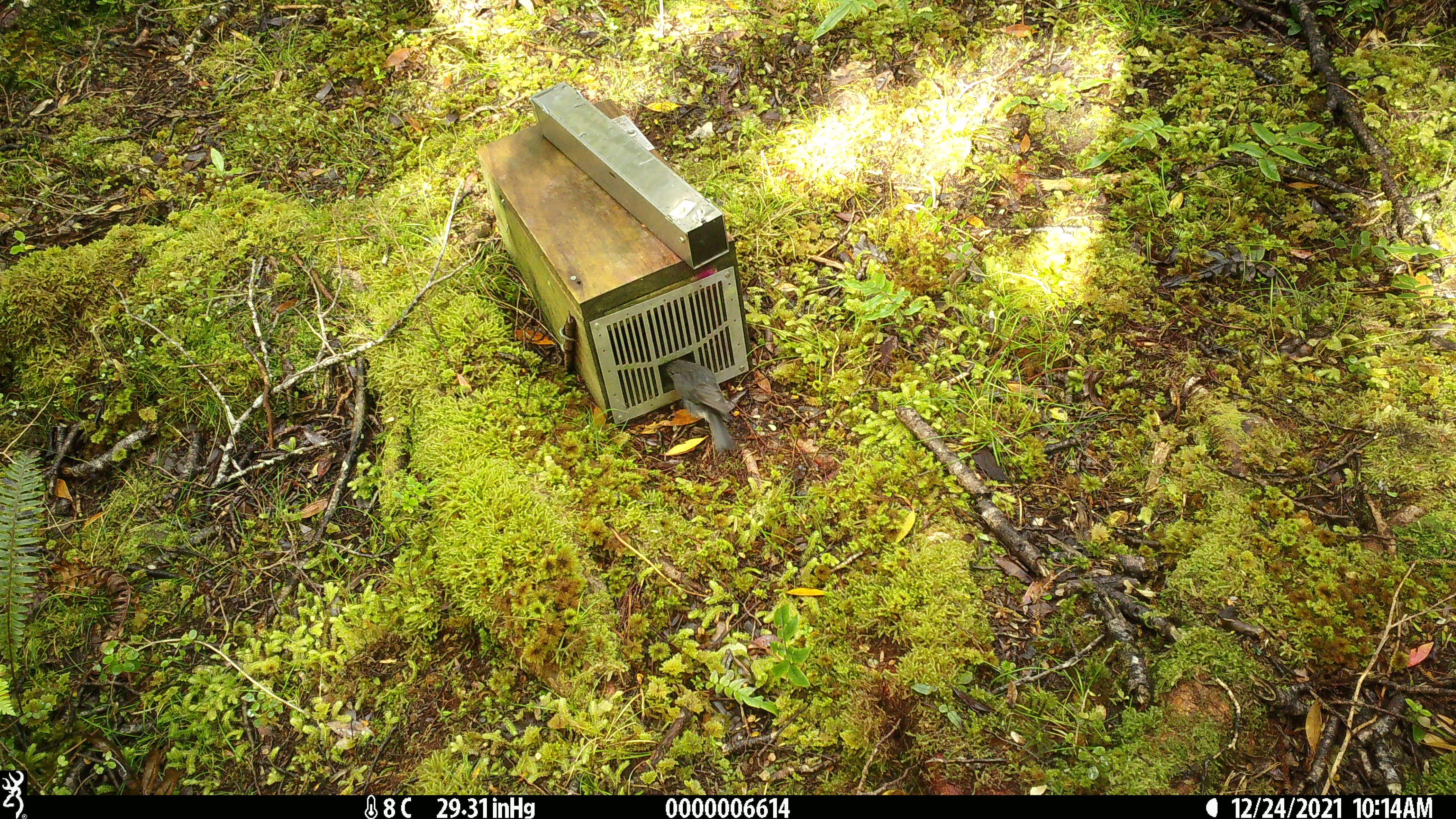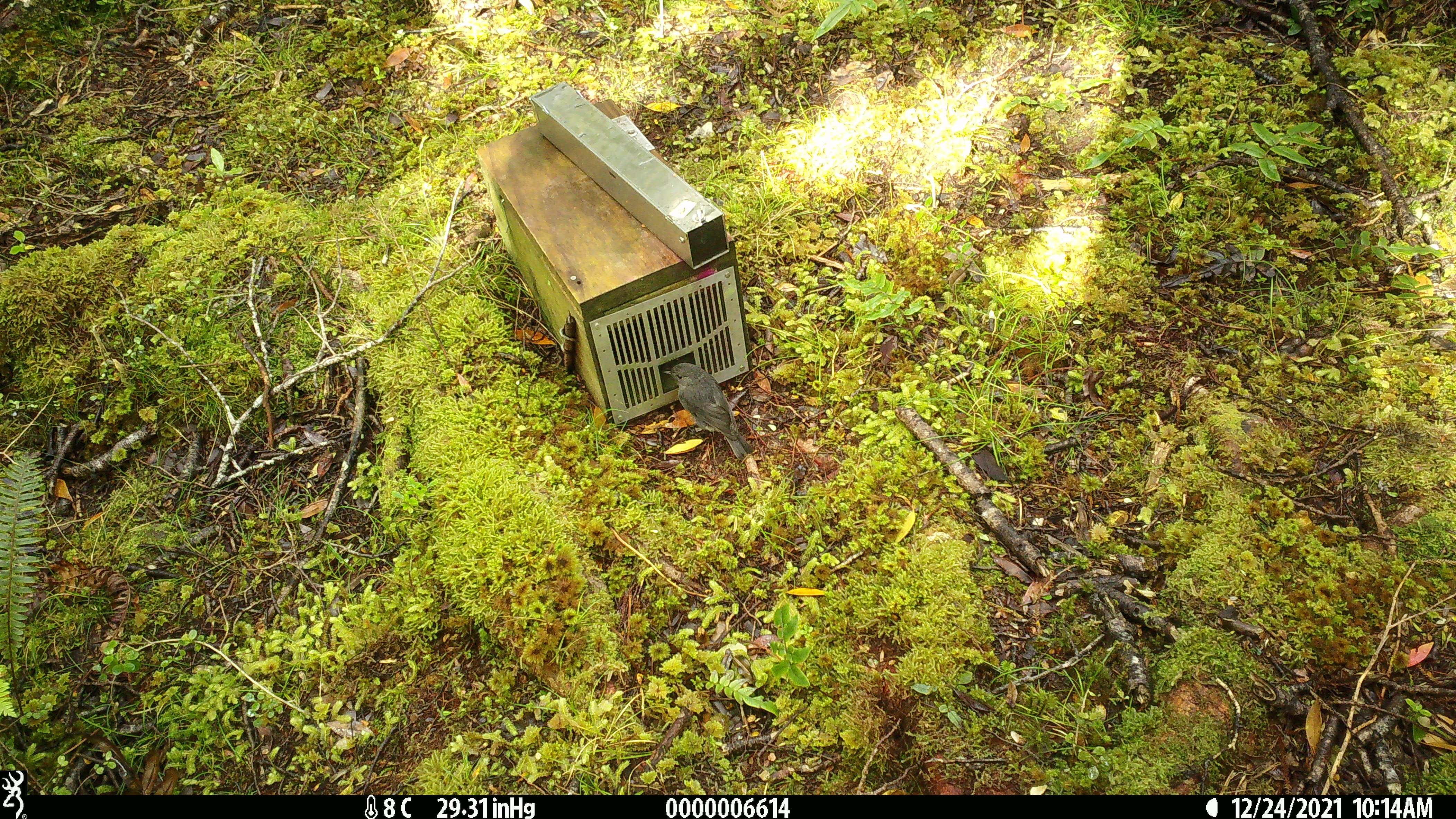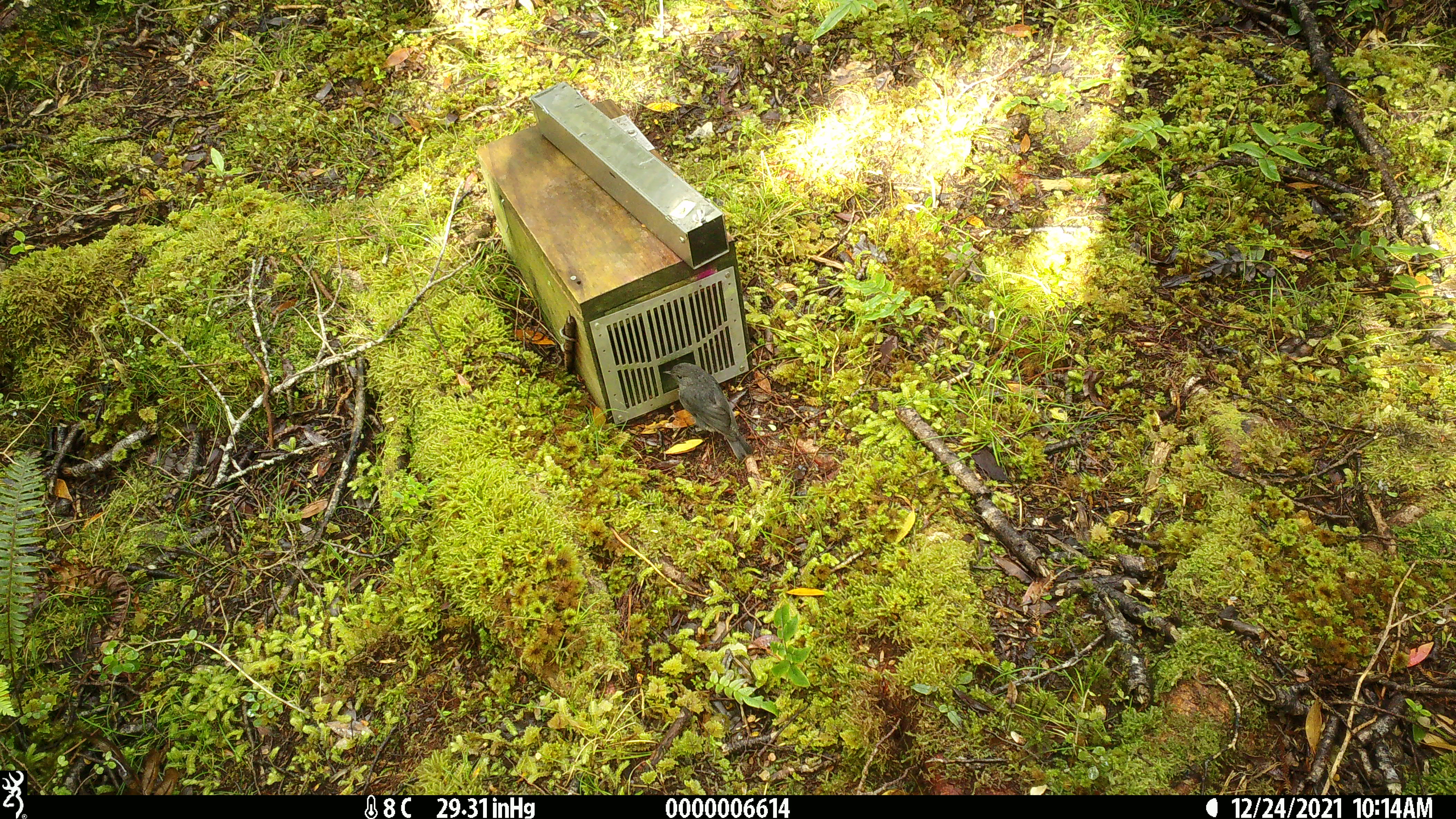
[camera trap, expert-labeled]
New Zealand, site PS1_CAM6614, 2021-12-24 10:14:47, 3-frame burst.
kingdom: Animalia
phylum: Chordata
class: Aves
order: Passeriformes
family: Petroicidae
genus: Petroica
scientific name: Petroica australis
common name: new zealand robin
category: robin